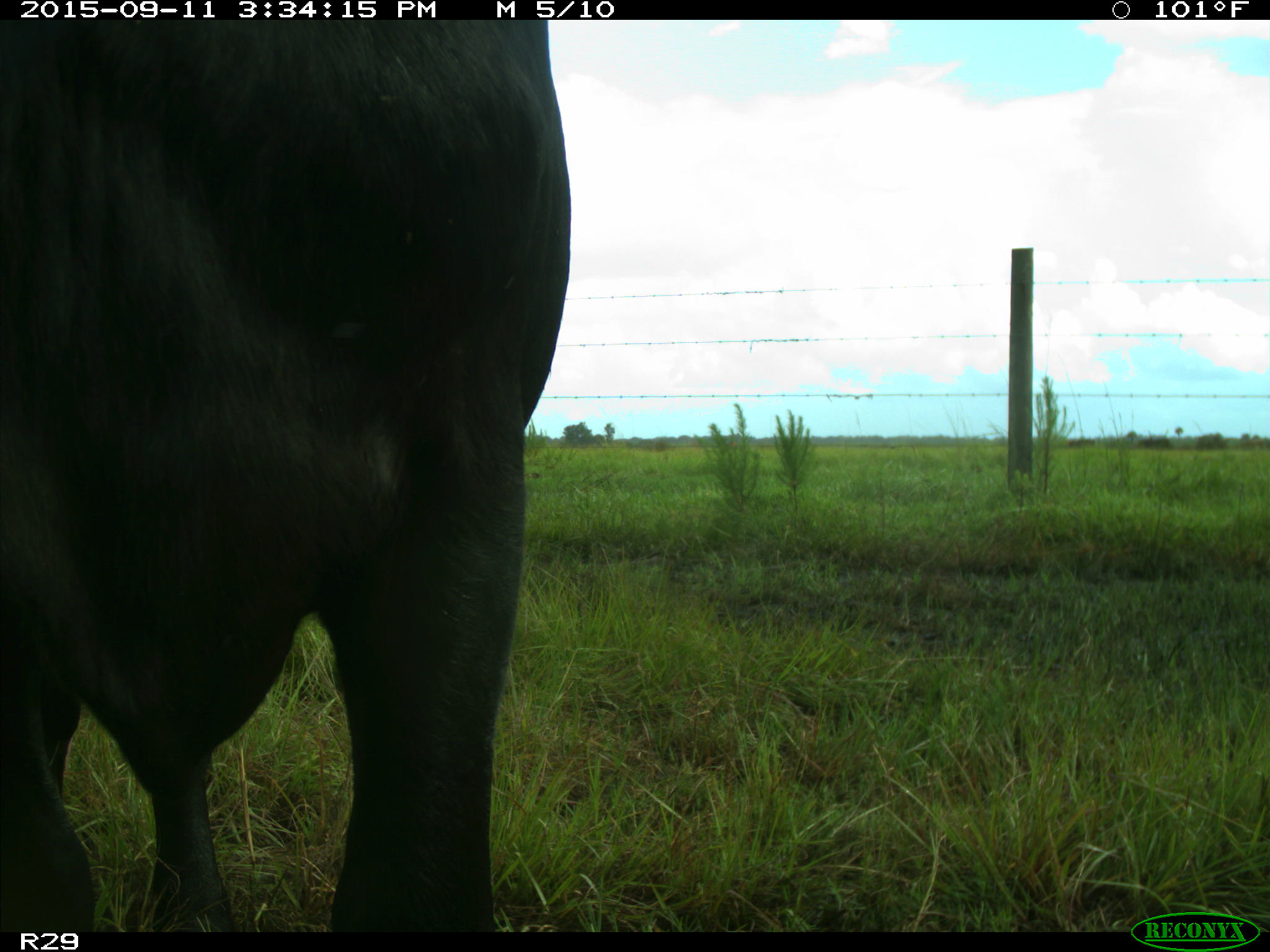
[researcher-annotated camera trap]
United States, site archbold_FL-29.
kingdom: Animalia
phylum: Chordata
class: Mammalia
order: Artiodactyla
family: Bovidae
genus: Bos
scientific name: Bos taurus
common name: domestic cow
Bos taurus (domestic cow).